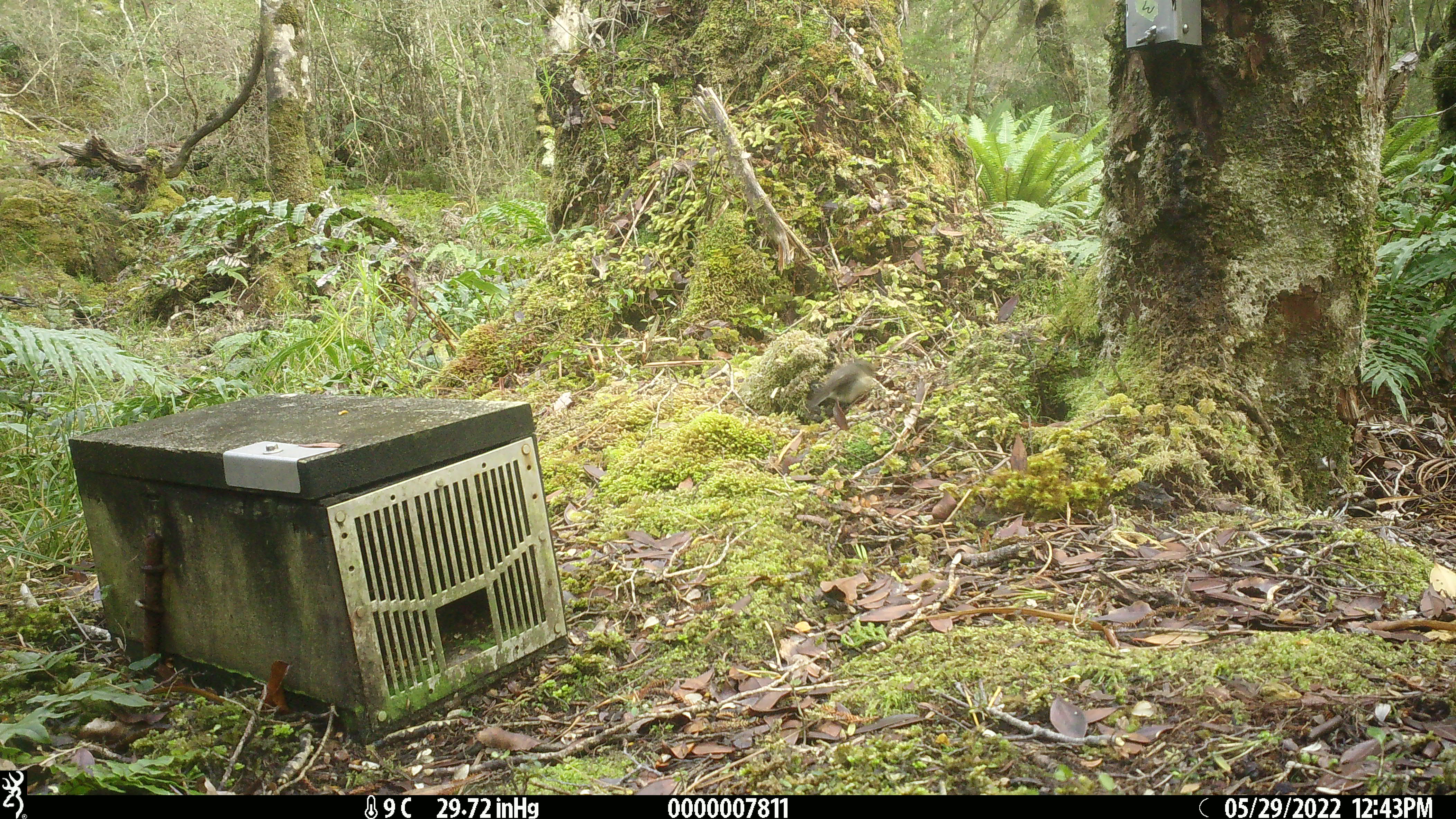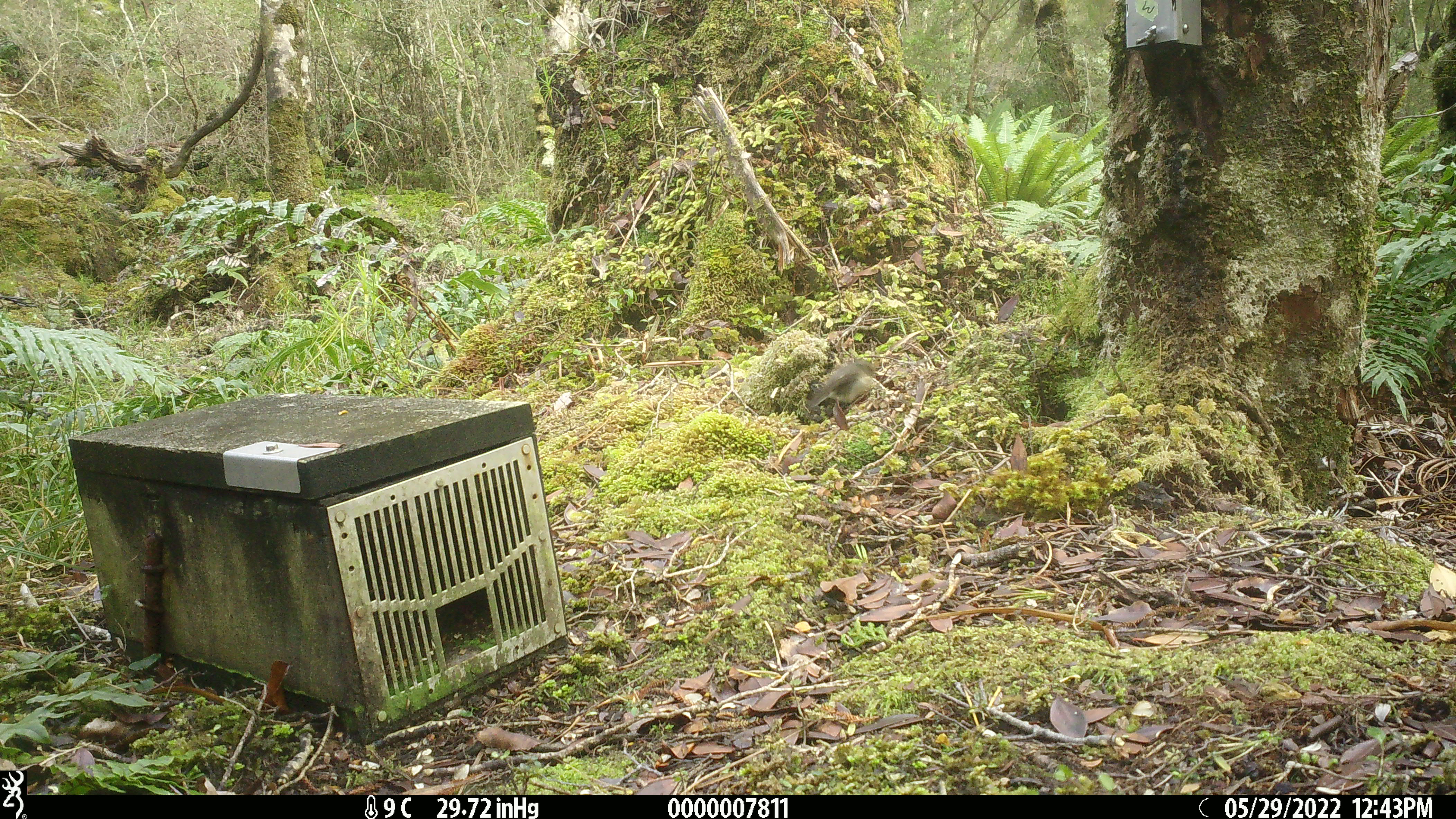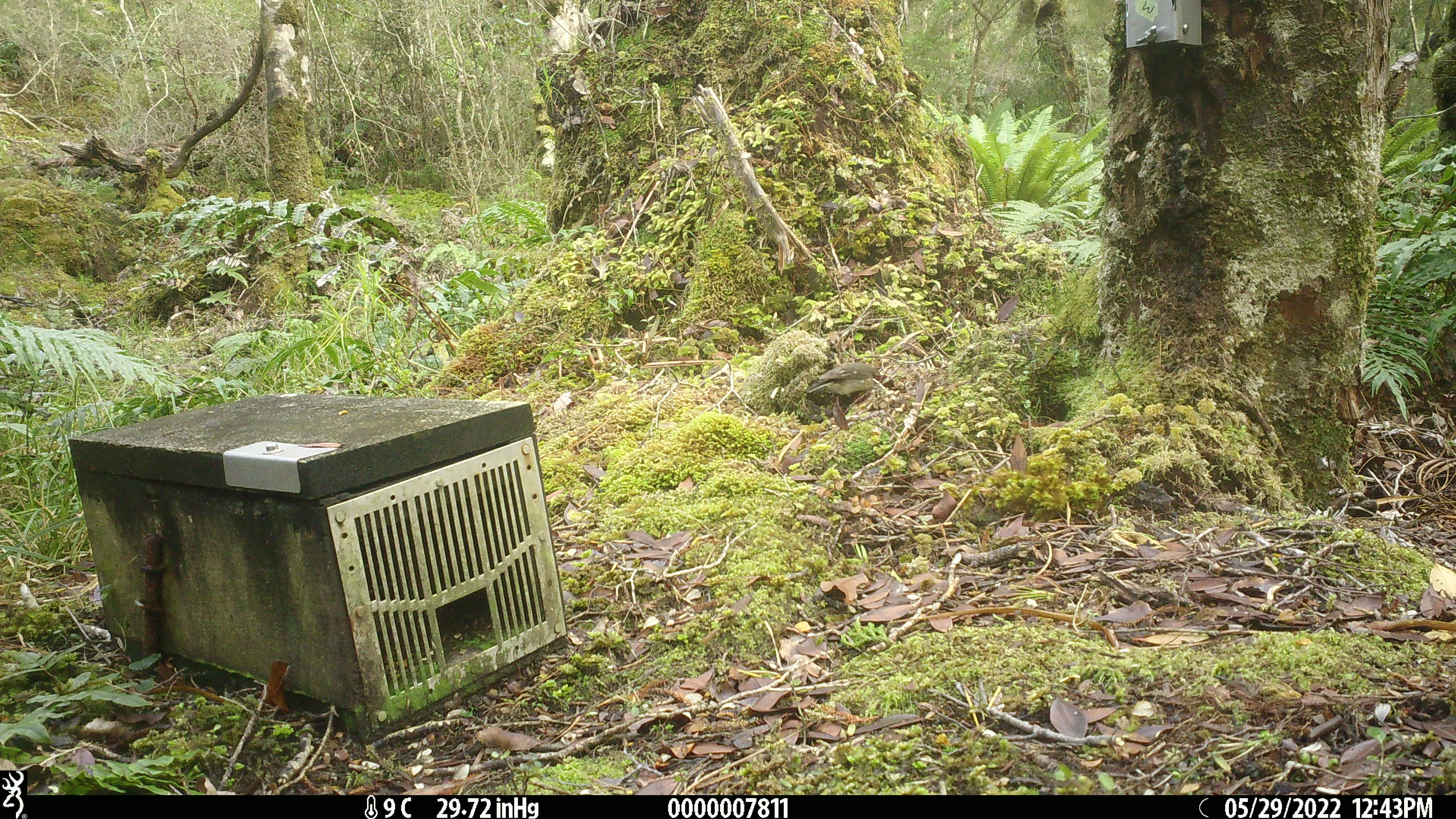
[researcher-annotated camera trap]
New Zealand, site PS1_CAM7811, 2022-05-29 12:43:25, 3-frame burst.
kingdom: Animalia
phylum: Chordata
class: Aves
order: Passeriformes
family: Petroicidae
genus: Petroica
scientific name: Petroica macrocephala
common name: tomtit